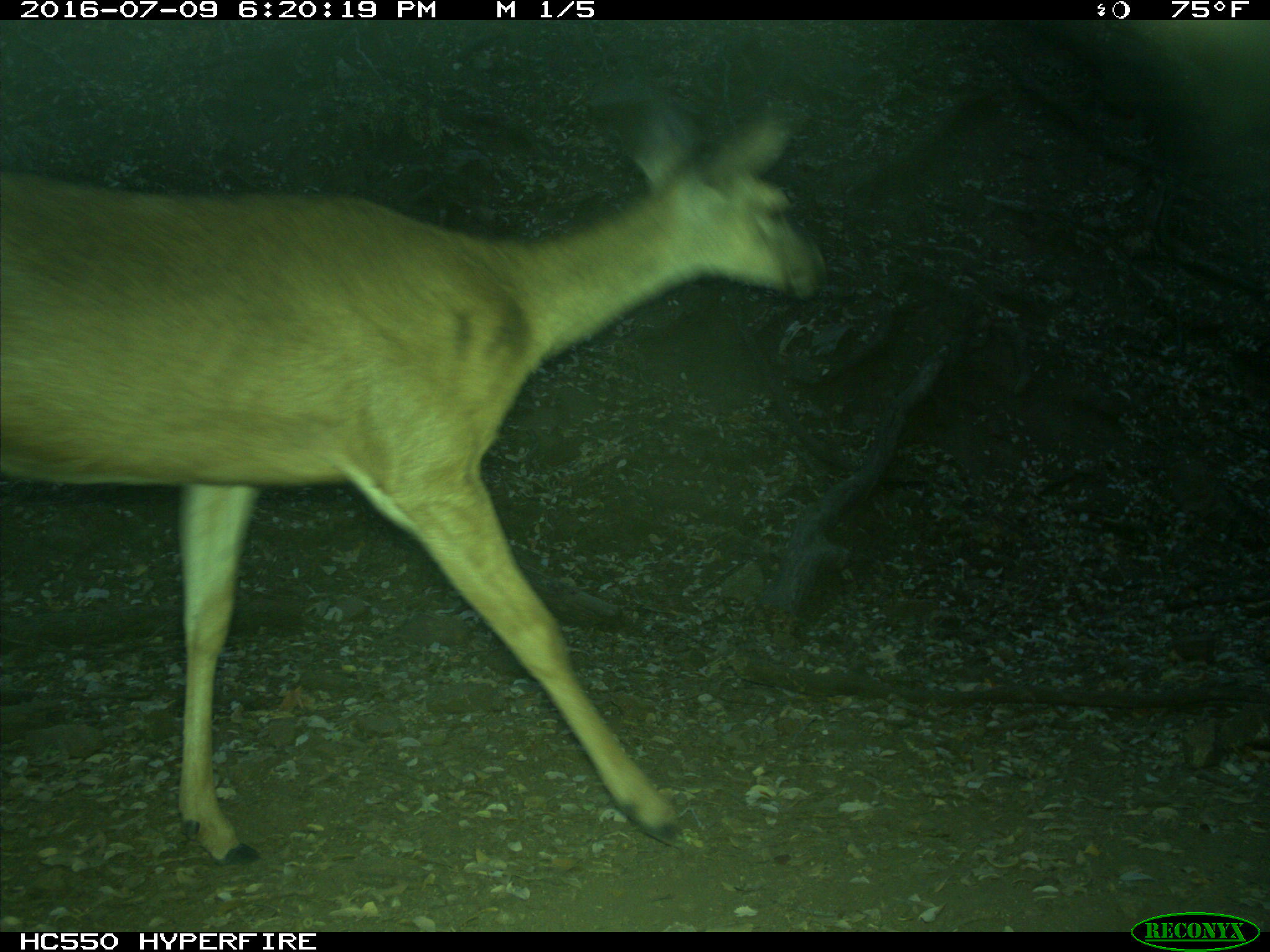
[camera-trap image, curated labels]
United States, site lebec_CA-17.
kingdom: Animalia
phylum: Chordata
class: Mammalia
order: Artiodactyla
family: Cervidae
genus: Odocoileus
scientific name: Odocoileus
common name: deer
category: unidentified deer